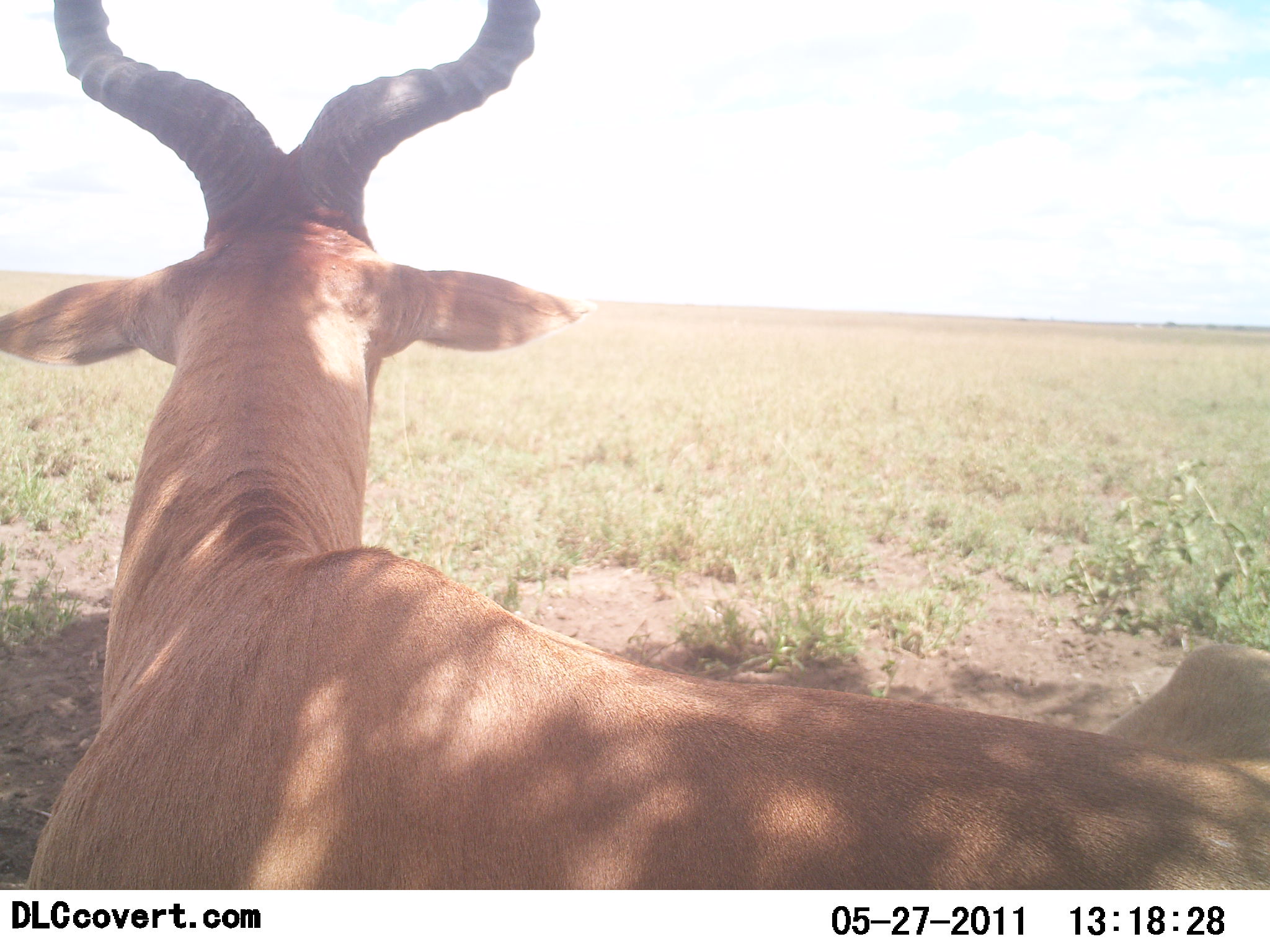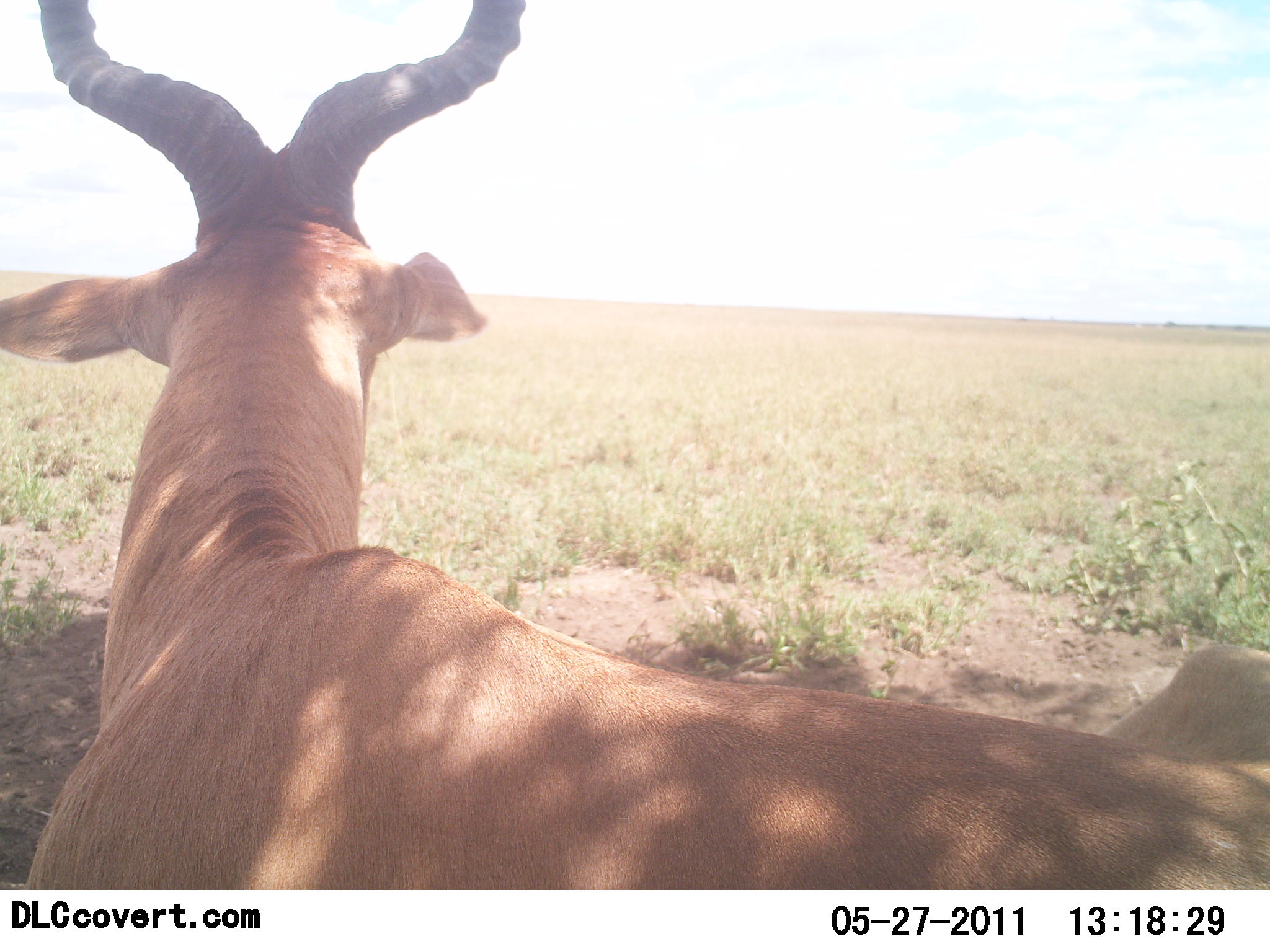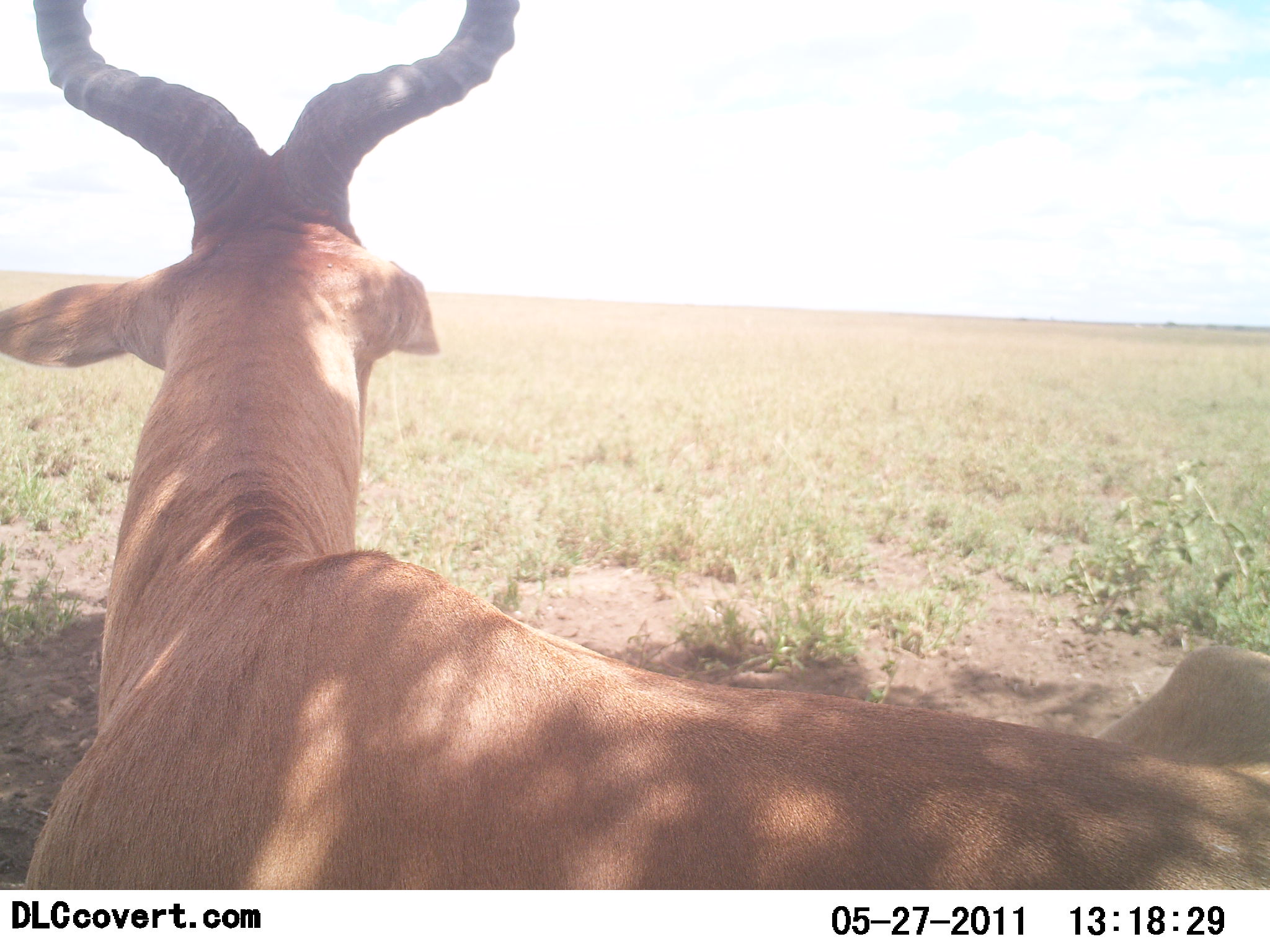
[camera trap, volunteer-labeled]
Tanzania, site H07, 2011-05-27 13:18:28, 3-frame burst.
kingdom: Animalia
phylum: Chordata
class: Mammalia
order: Artiodactyla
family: Bovidae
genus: Alcelaphus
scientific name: Alcelaphus buselaphus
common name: hartebeest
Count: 1.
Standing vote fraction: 20%.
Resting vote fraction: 80%.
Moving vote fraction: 0%.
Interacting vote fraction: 0%.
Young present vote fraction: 0%.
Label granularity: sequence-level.